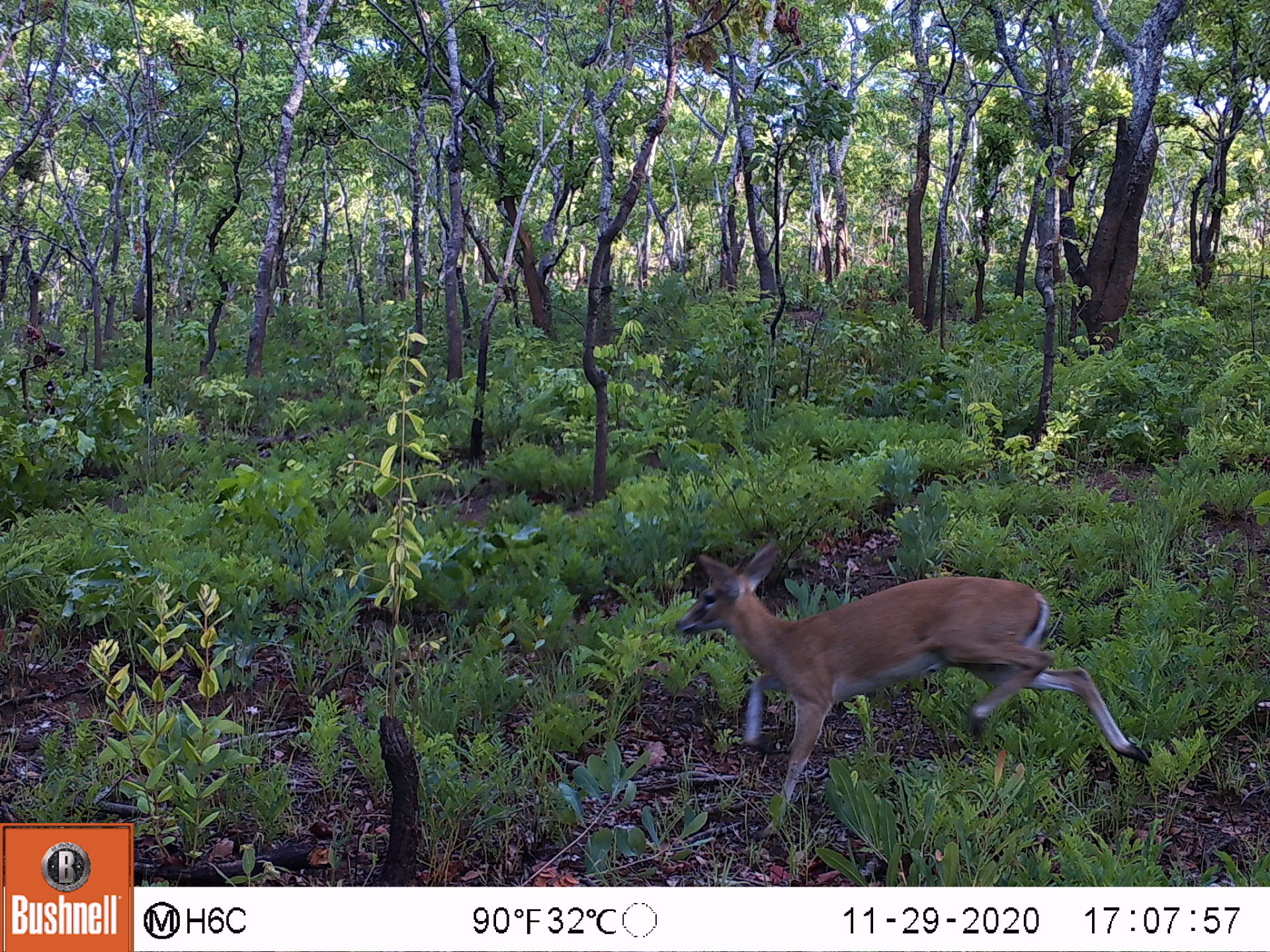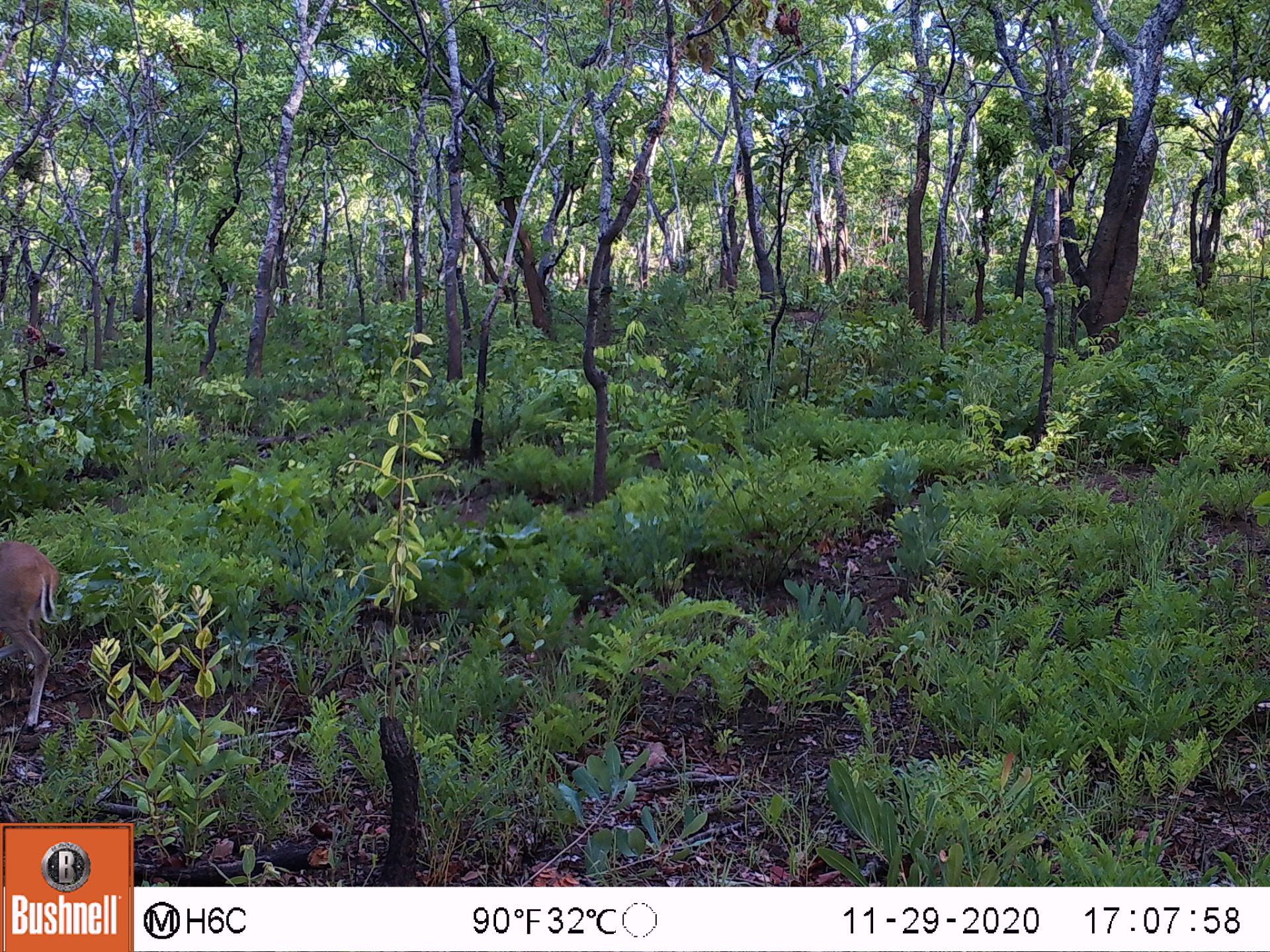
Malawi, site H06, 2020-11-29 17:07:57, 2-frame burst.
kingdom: Animalia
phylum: Chordata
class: Mammalia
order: Artiodactyla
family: Bovidae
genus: Sylvicapra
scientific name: Sylvicapra grimmia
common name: common duiker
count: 1